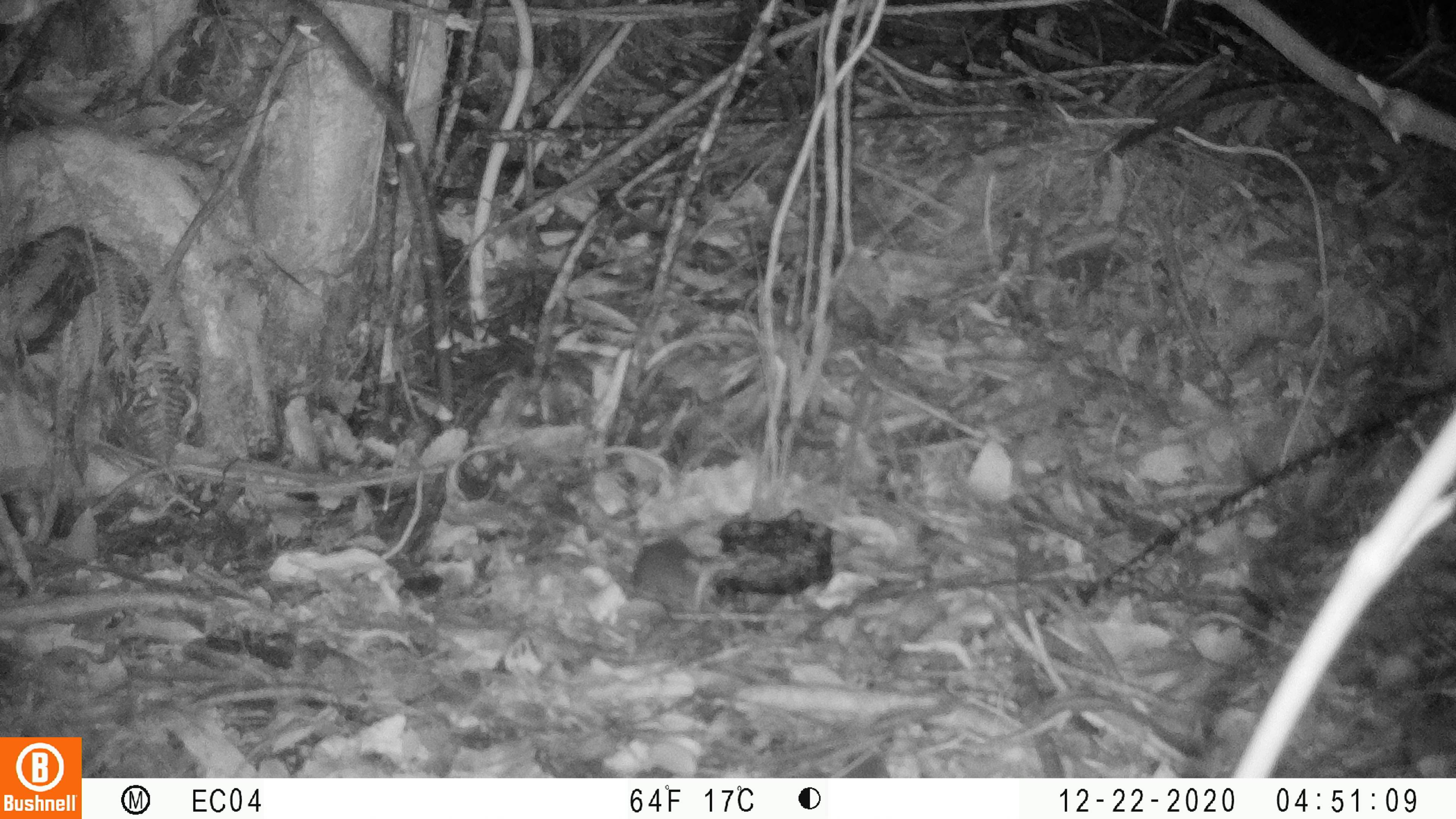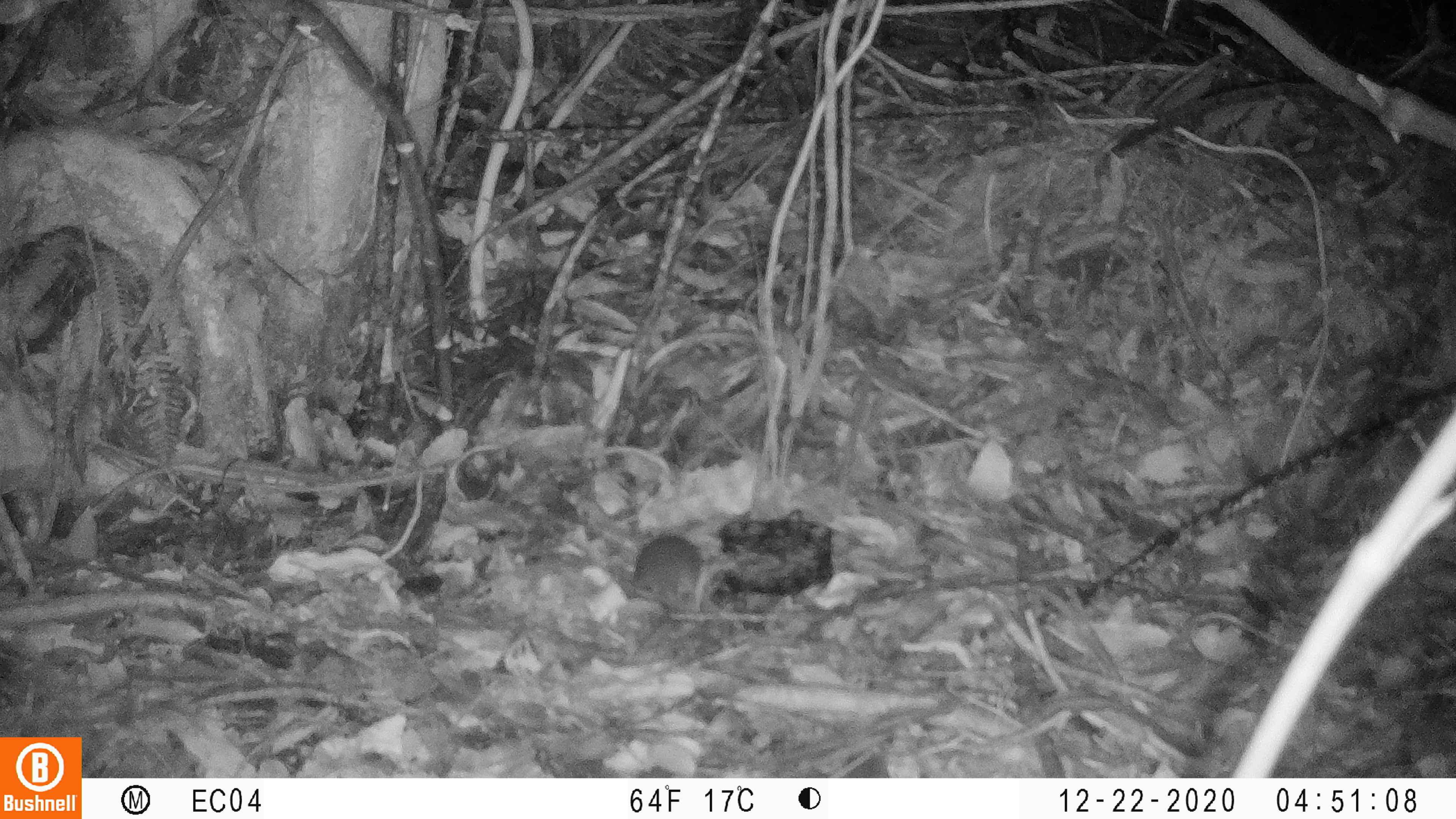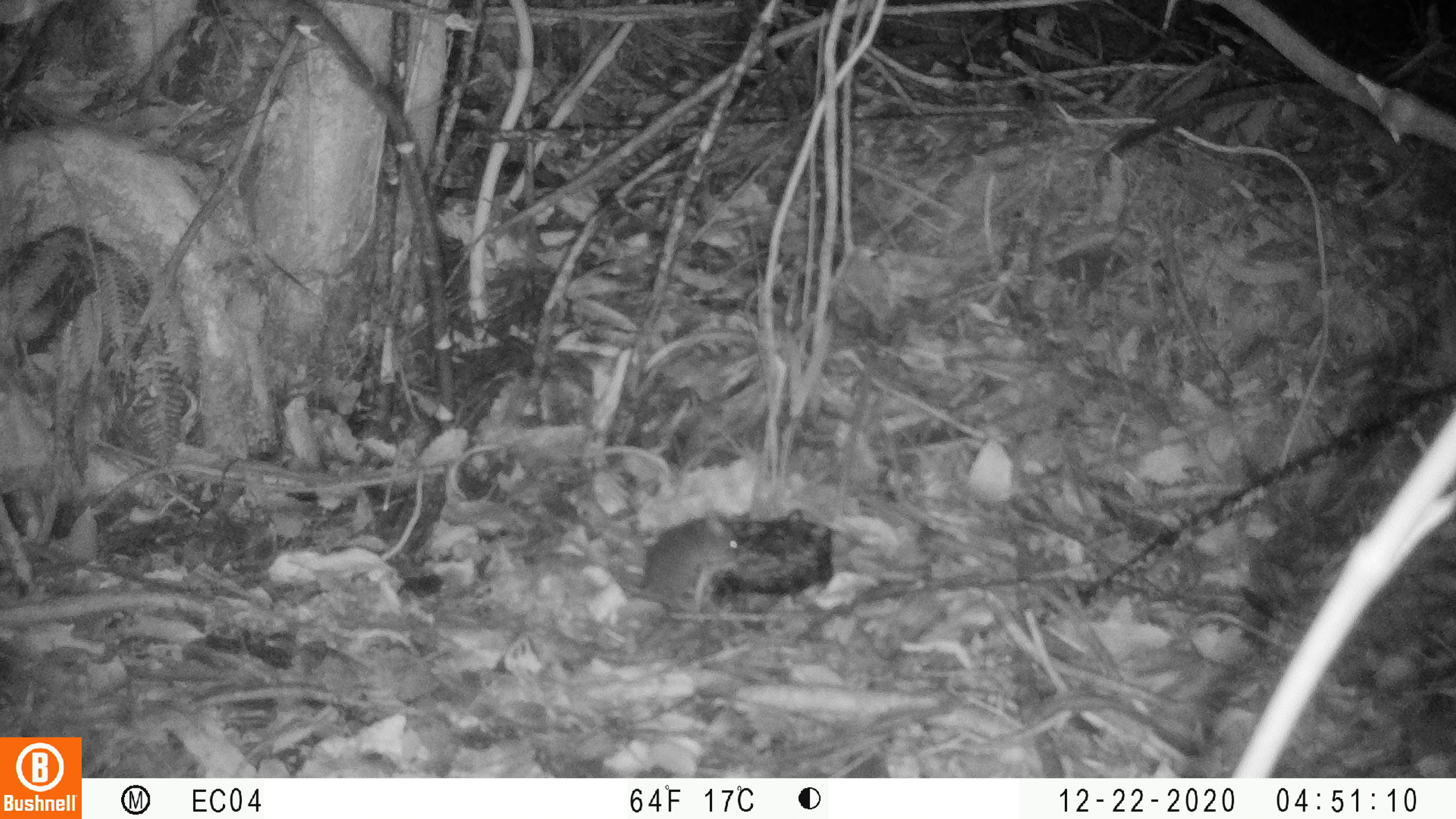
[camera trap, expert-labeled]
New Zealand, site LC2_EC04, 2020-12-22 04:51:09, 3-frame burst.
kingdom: Animalia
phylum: Chordata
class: Mammalia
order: Rodentia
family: Muridae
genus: Mus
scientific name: Mus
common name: mouse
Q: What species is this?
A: Mouse (Mus).